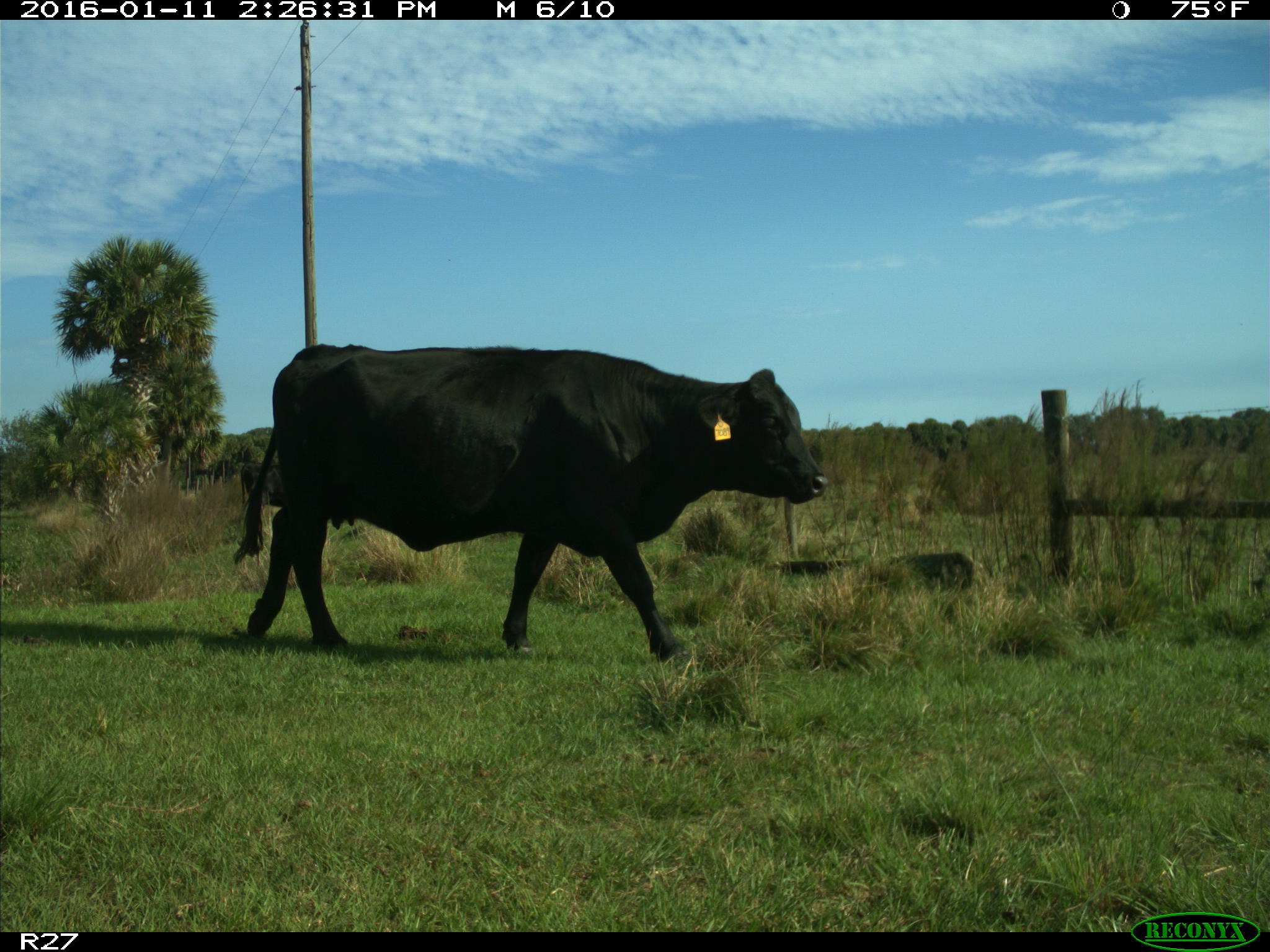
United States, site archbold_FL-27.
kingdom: Animalia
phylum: Chordata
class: Mammalia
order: Artiodactyla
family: Bovidae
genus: Bos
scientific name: Bos taurus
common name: domestic cow